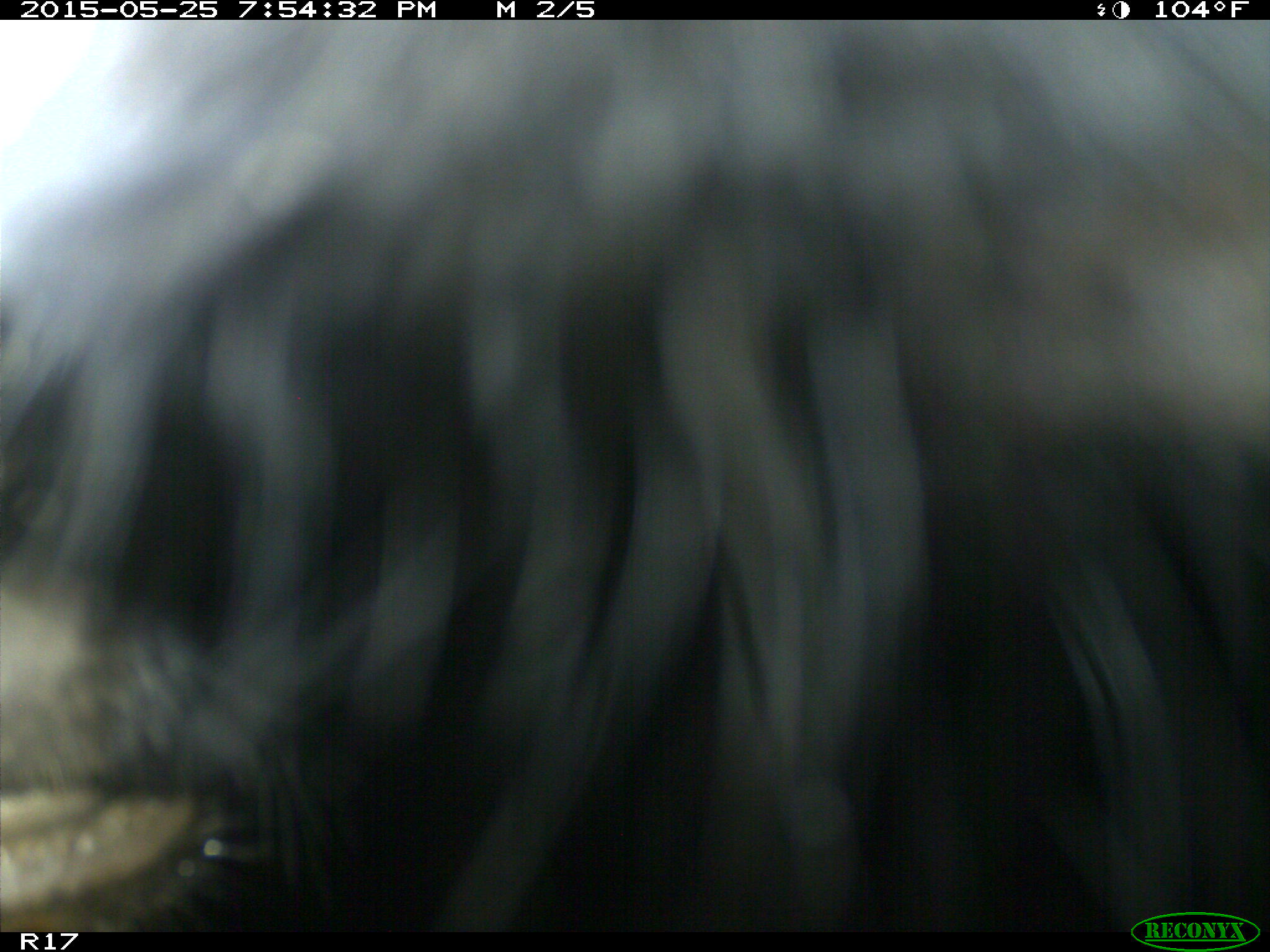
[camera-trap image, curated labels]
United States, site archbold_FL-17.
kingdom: Animalia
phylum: Chordata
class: Mammalia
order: Artiodactyla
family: Bovidae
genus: Bos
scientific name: Bos taurus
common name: domestic cow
Bos taurus (domestic cow).